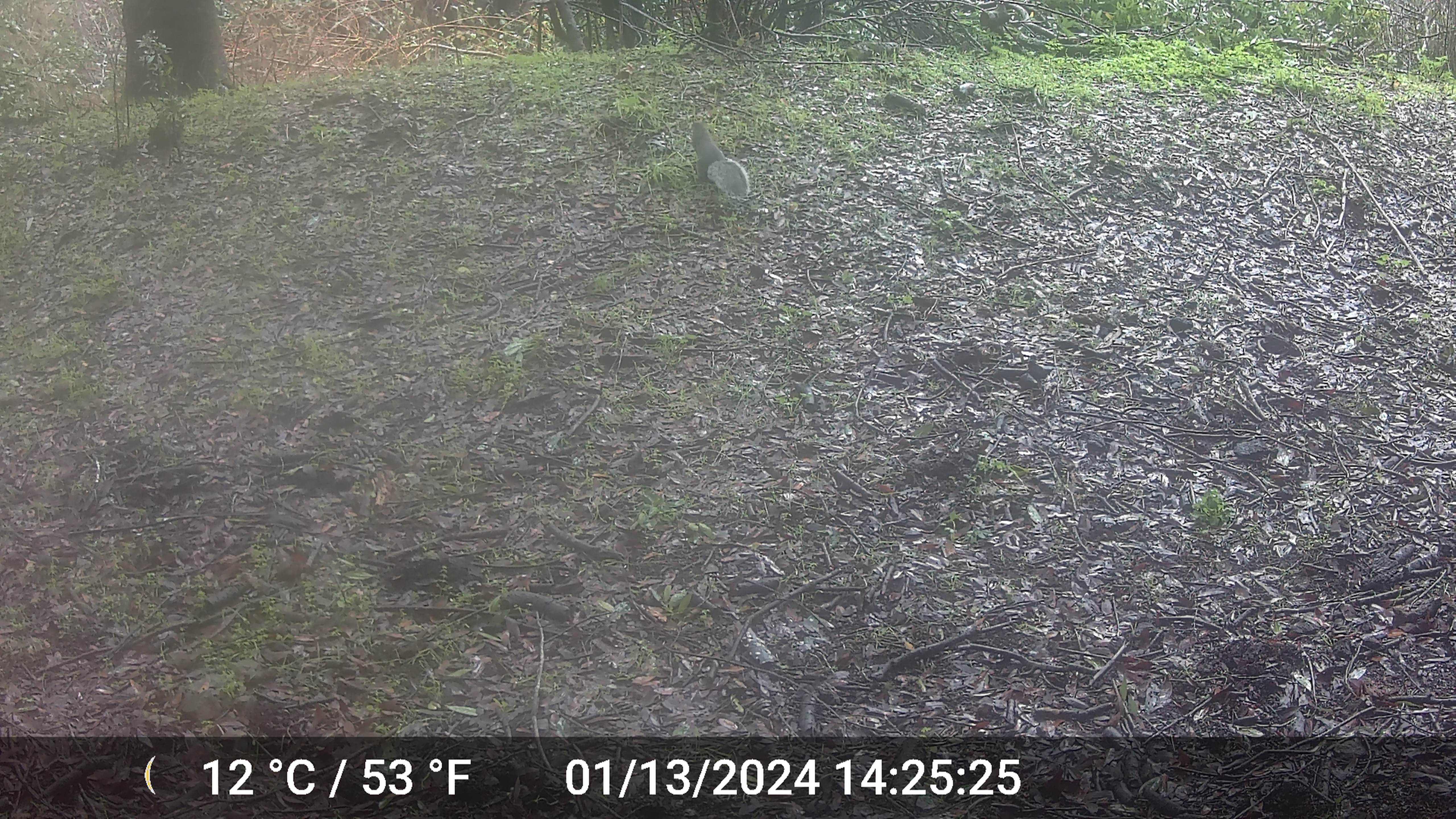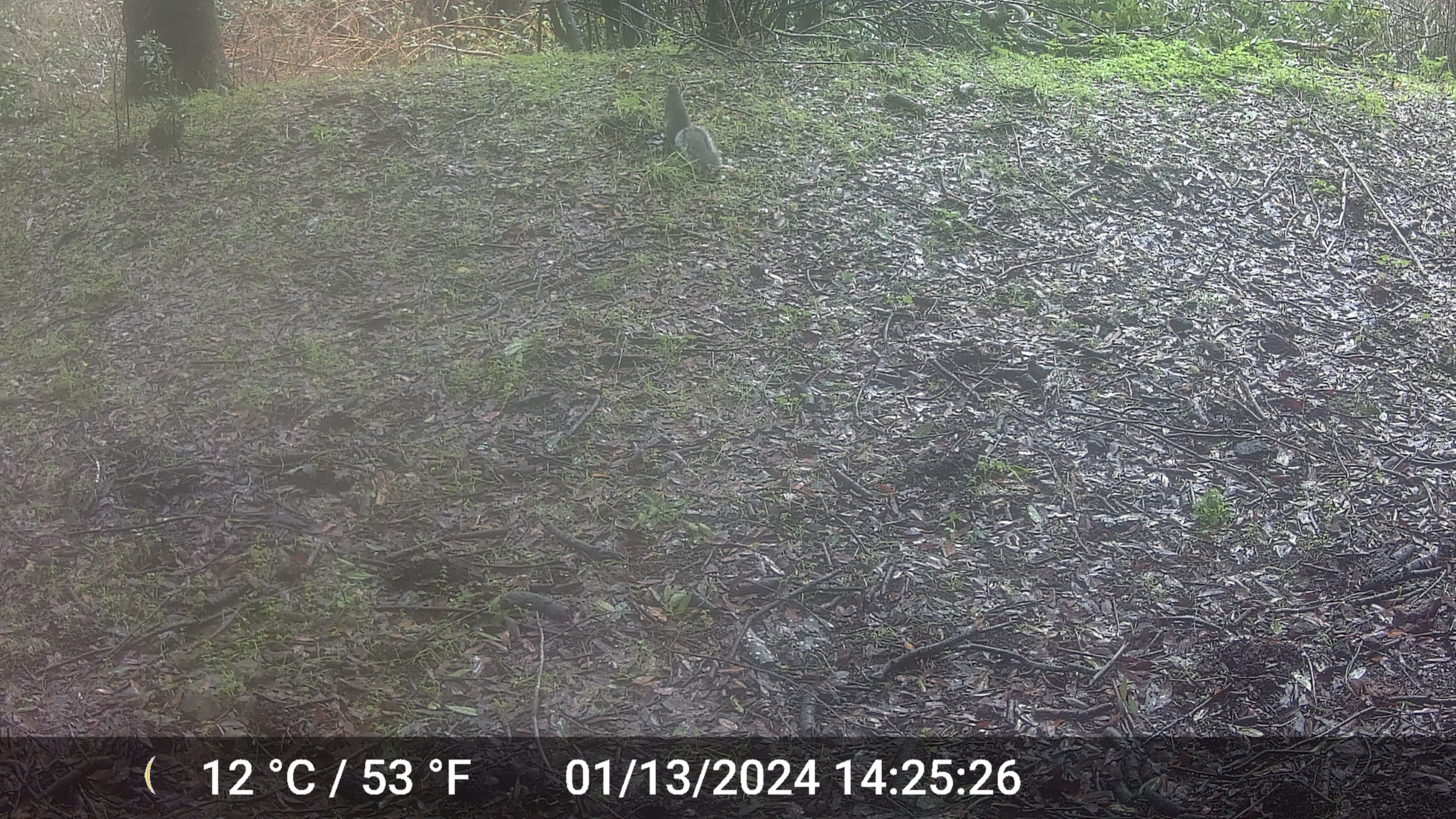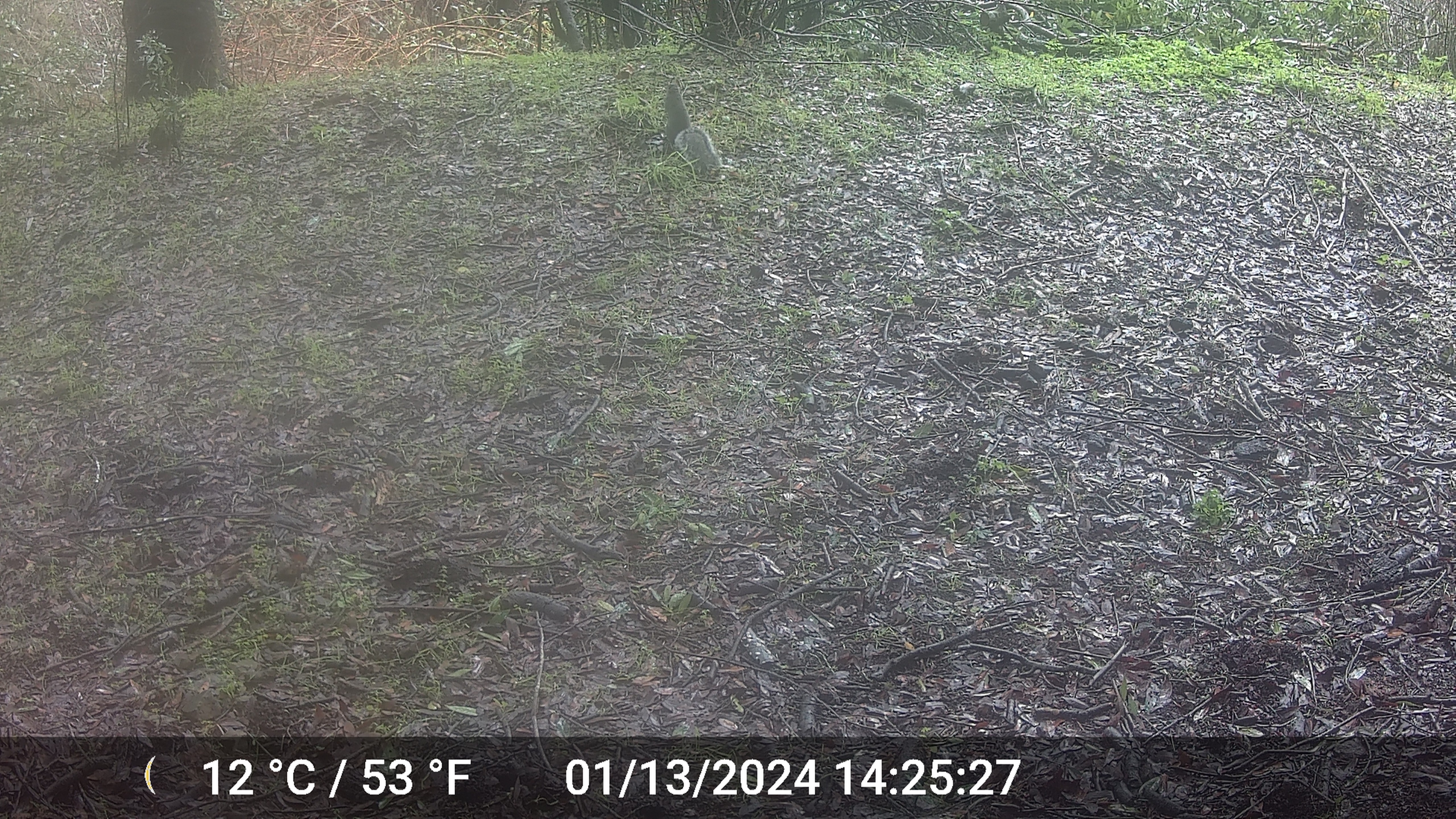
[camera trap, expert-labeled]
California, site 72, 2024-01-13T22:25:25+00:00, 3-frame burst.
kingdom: Animalia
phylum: Chordata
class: Mammalia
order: Rodentia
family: Sciuridae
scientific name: Sciuridae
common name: squirrel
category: unknown squirrel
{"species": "unknown squirrel (squirrel) (Sciuridae)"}